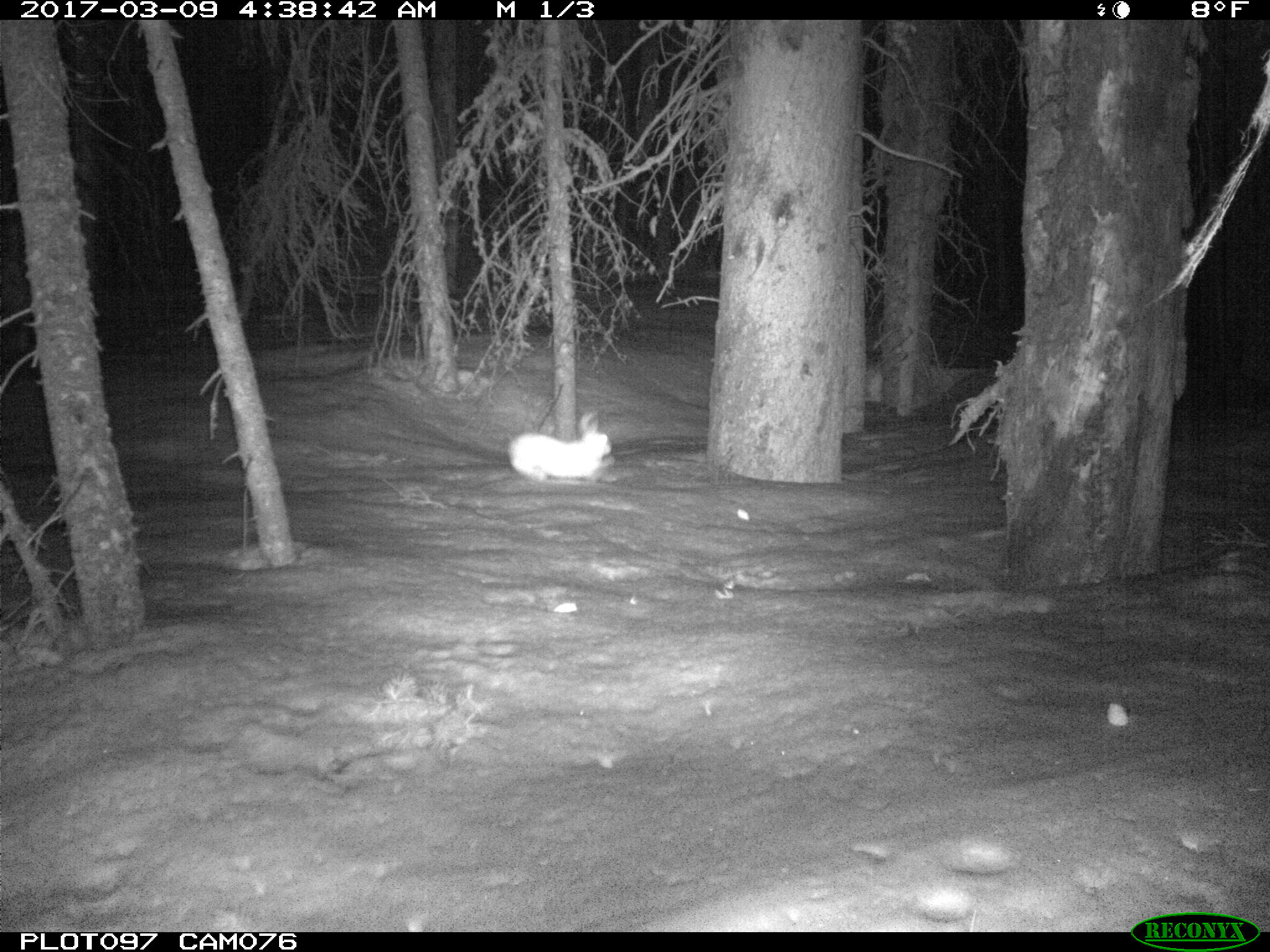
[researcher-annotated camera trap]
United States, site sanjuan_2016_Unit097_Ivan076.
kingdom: Animalia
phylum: Chordata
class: Mammalia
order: Lagomorpha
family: Leporidae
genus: Lepus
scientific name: Lepus americanus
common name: snowshoe hare